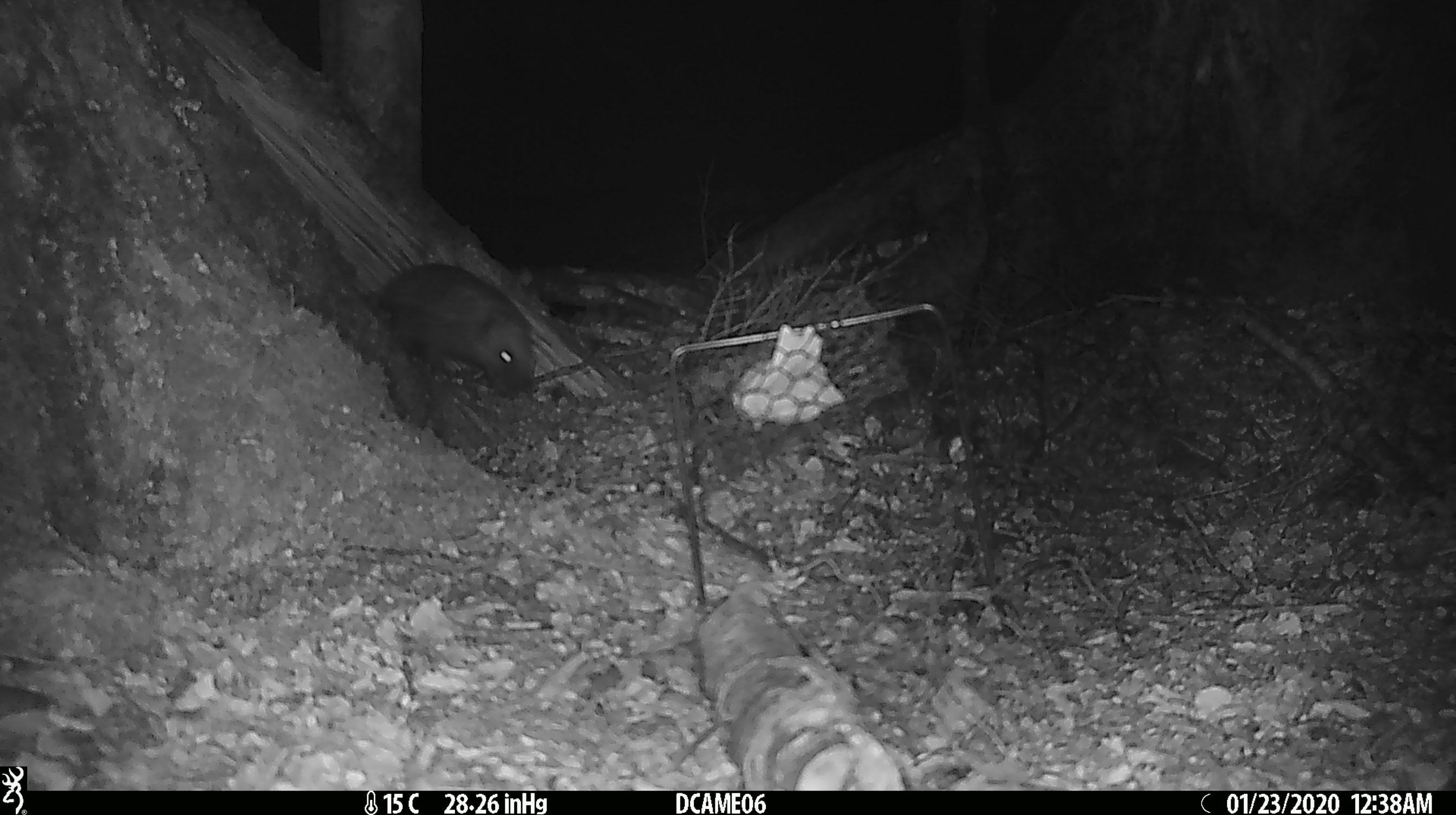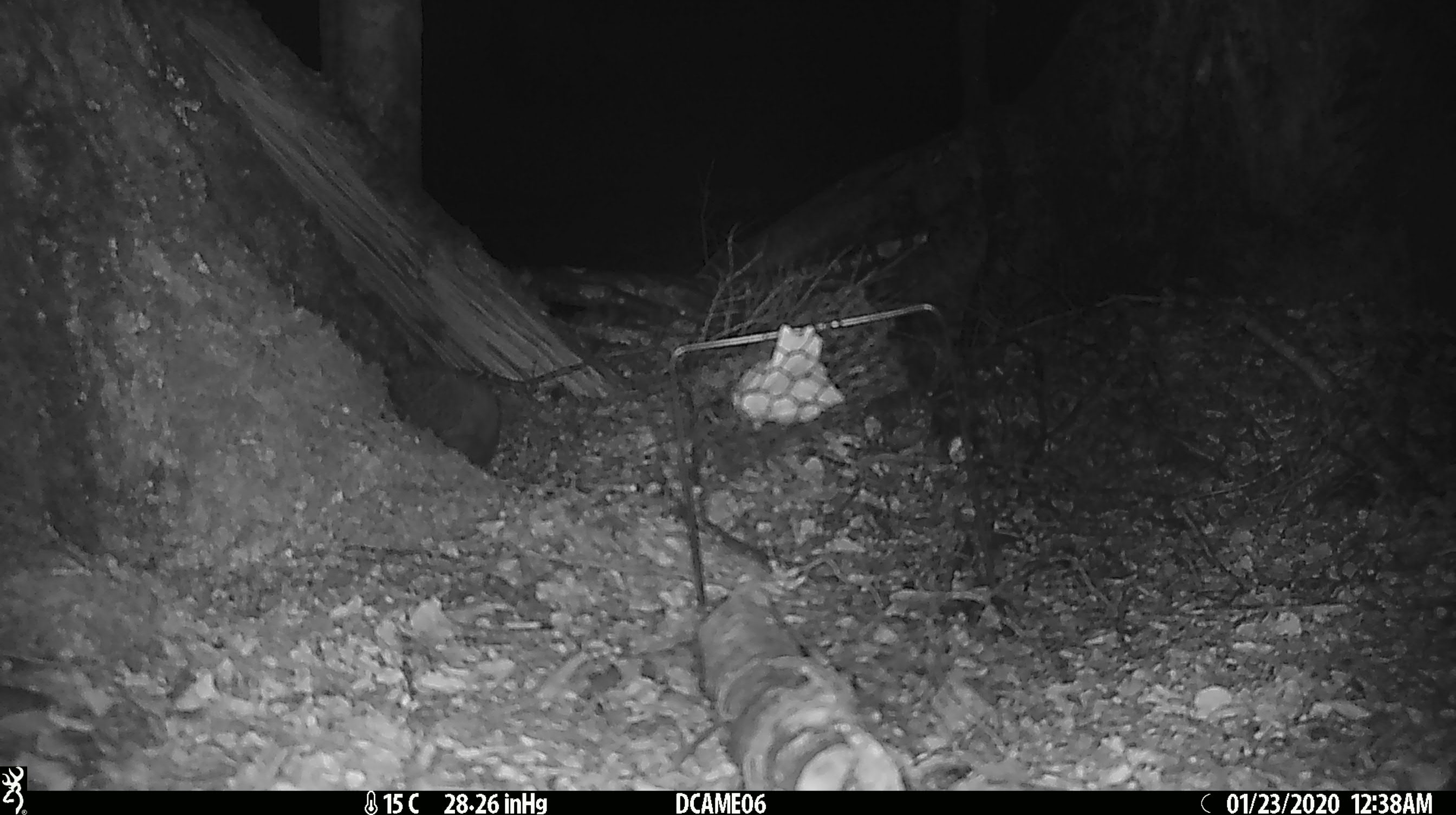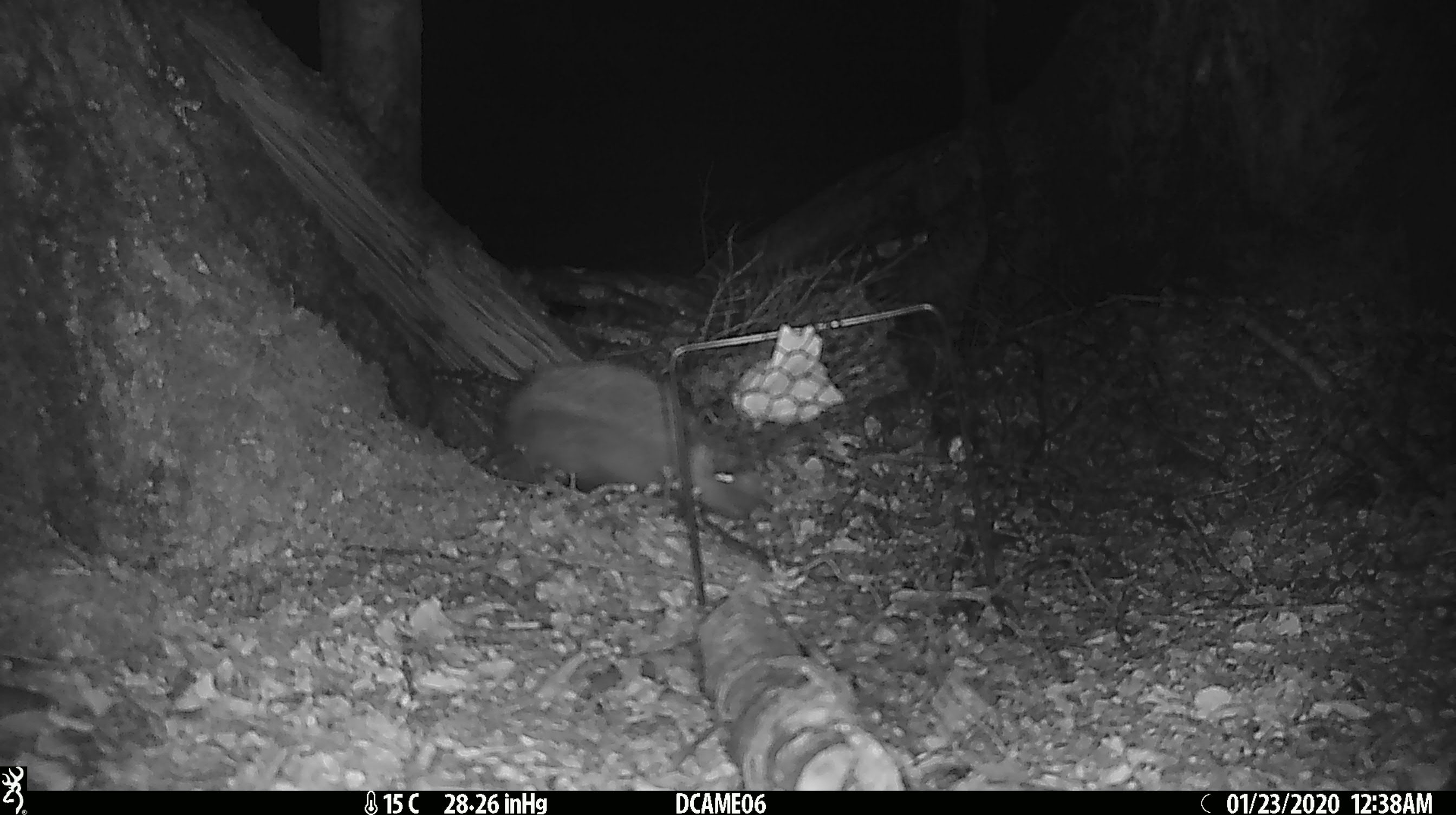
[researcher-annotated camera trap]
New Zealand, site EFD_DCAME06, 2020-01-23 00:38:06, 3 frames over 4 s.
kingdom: Animalia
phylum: Chordata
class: Mammalia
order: Eulipotyphla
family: Erinaceidae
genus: Erinaceus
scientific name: Erinaceus europaeus europaeus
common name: european hedgehog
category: hedgehog